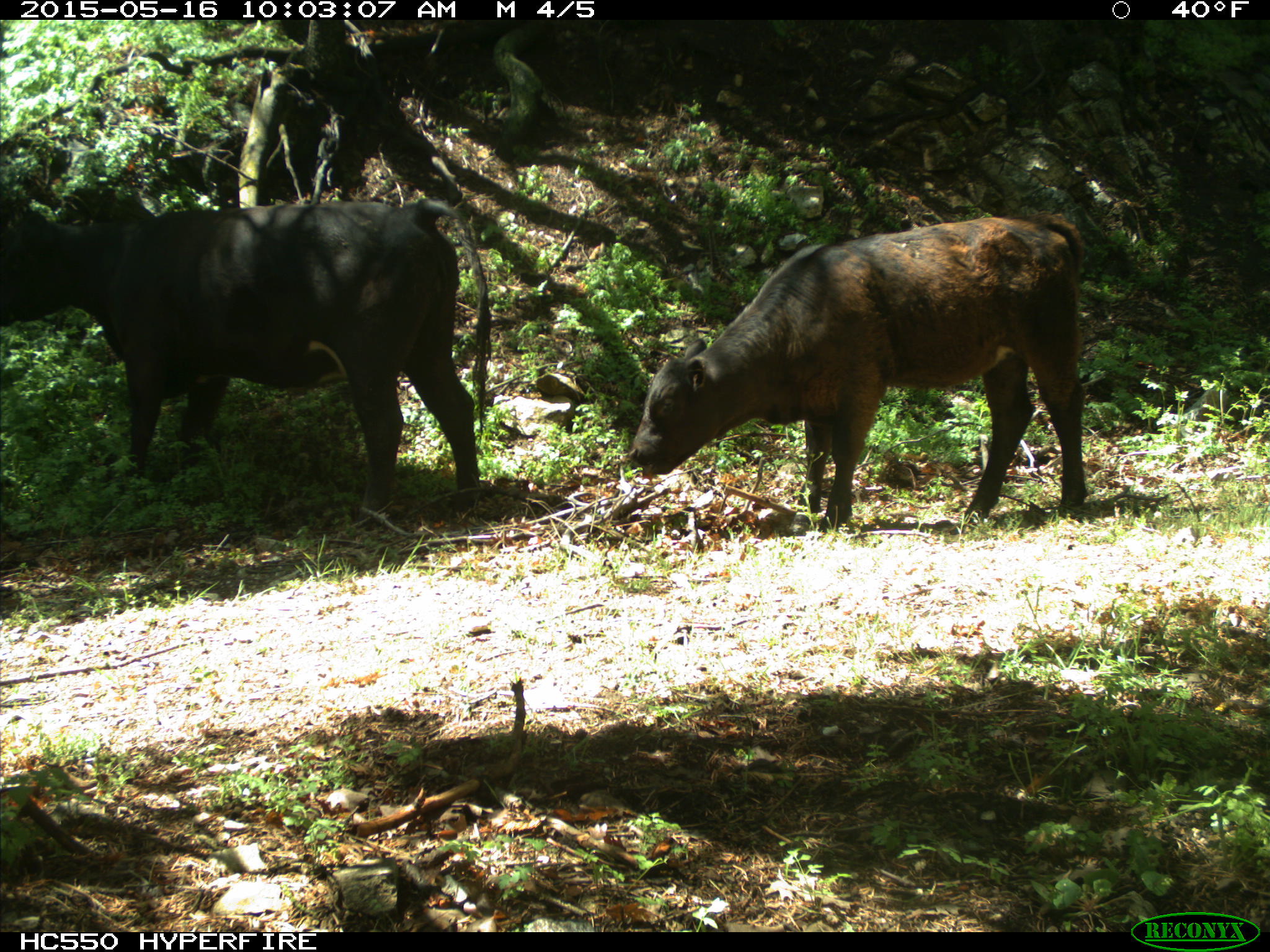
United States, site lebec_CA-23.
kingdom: Animalia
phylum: Chordata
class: Mammalia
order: Artiodactyla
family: Bovidae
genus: Bos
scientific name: Bos taurus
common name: domestic cow